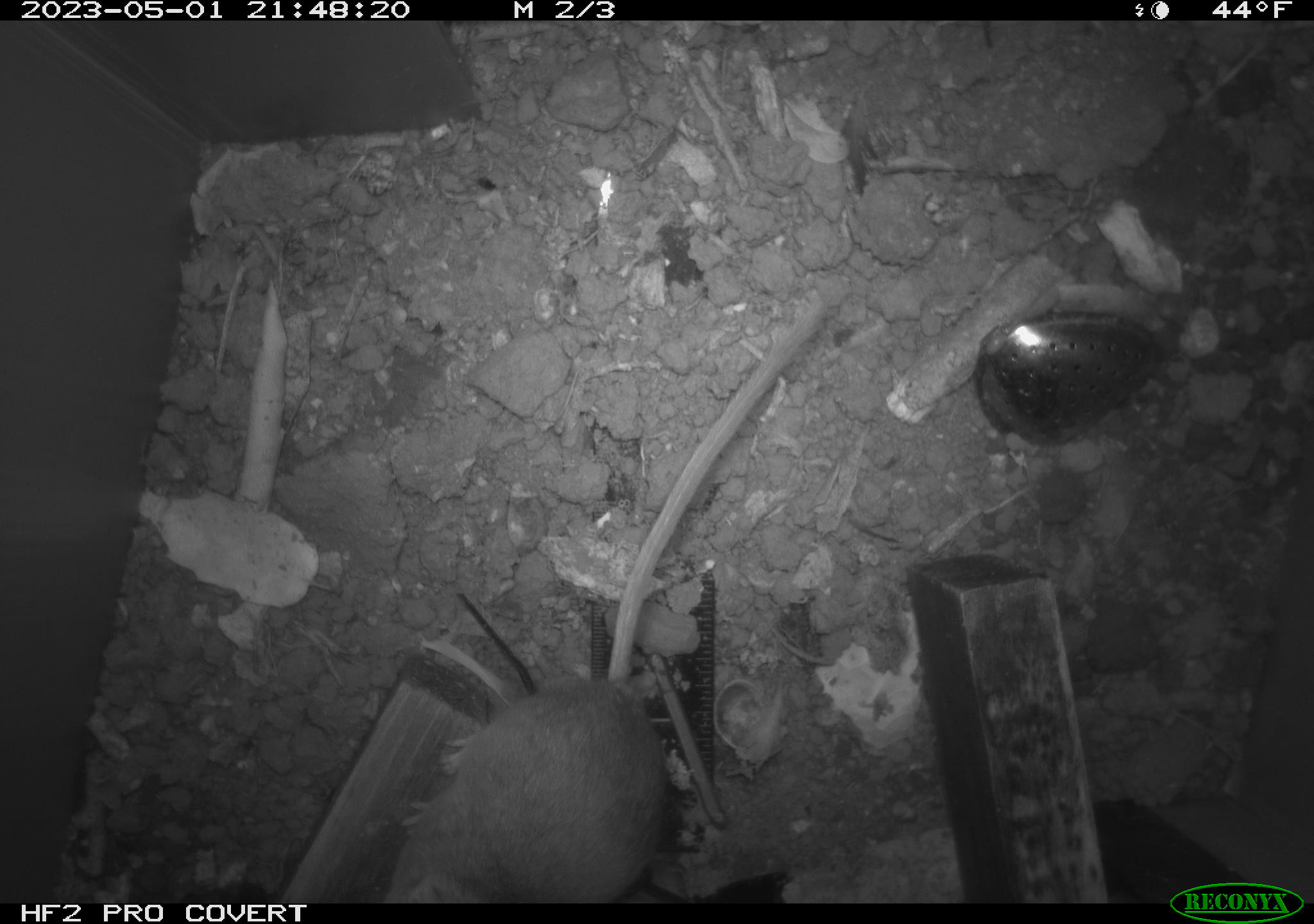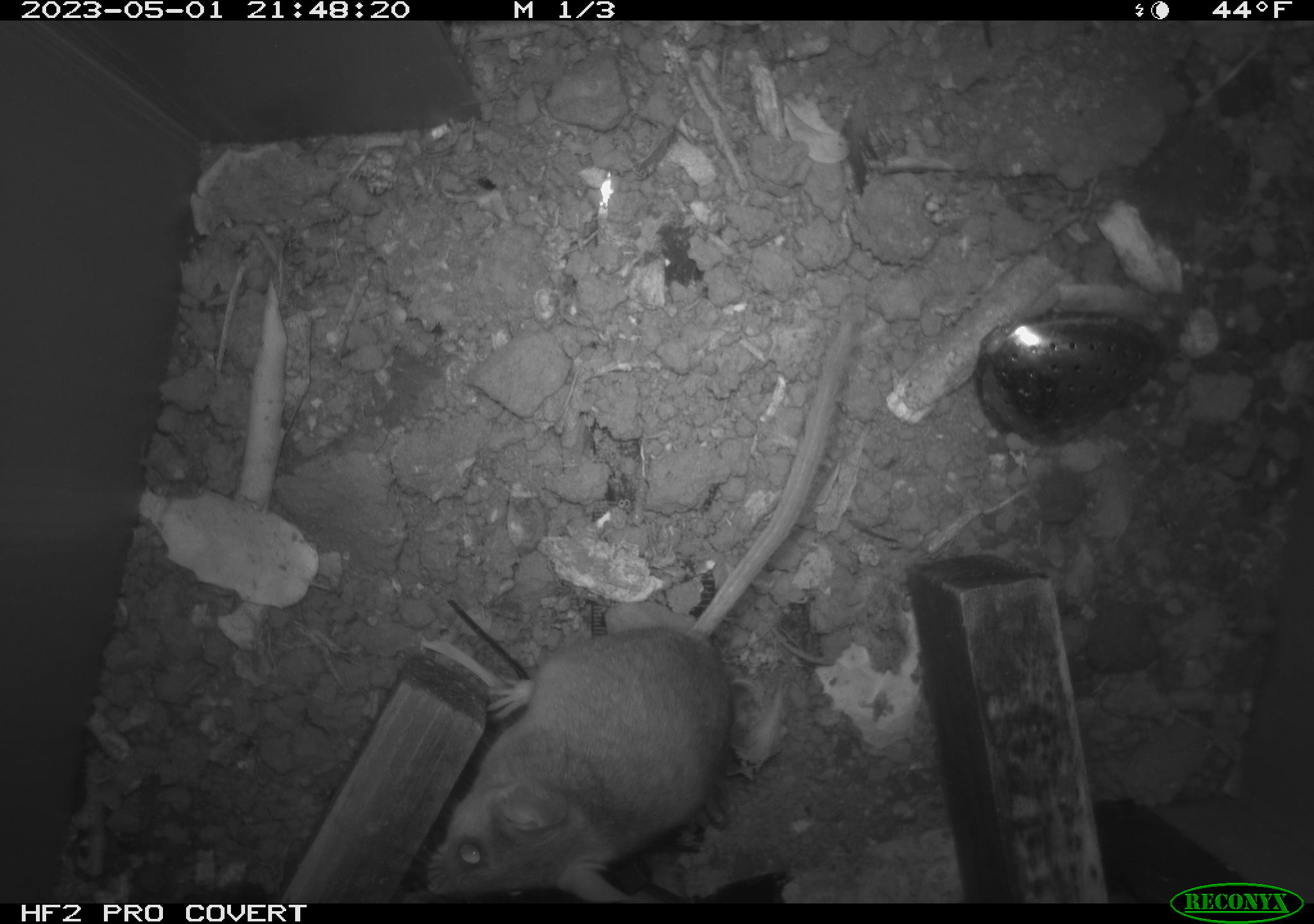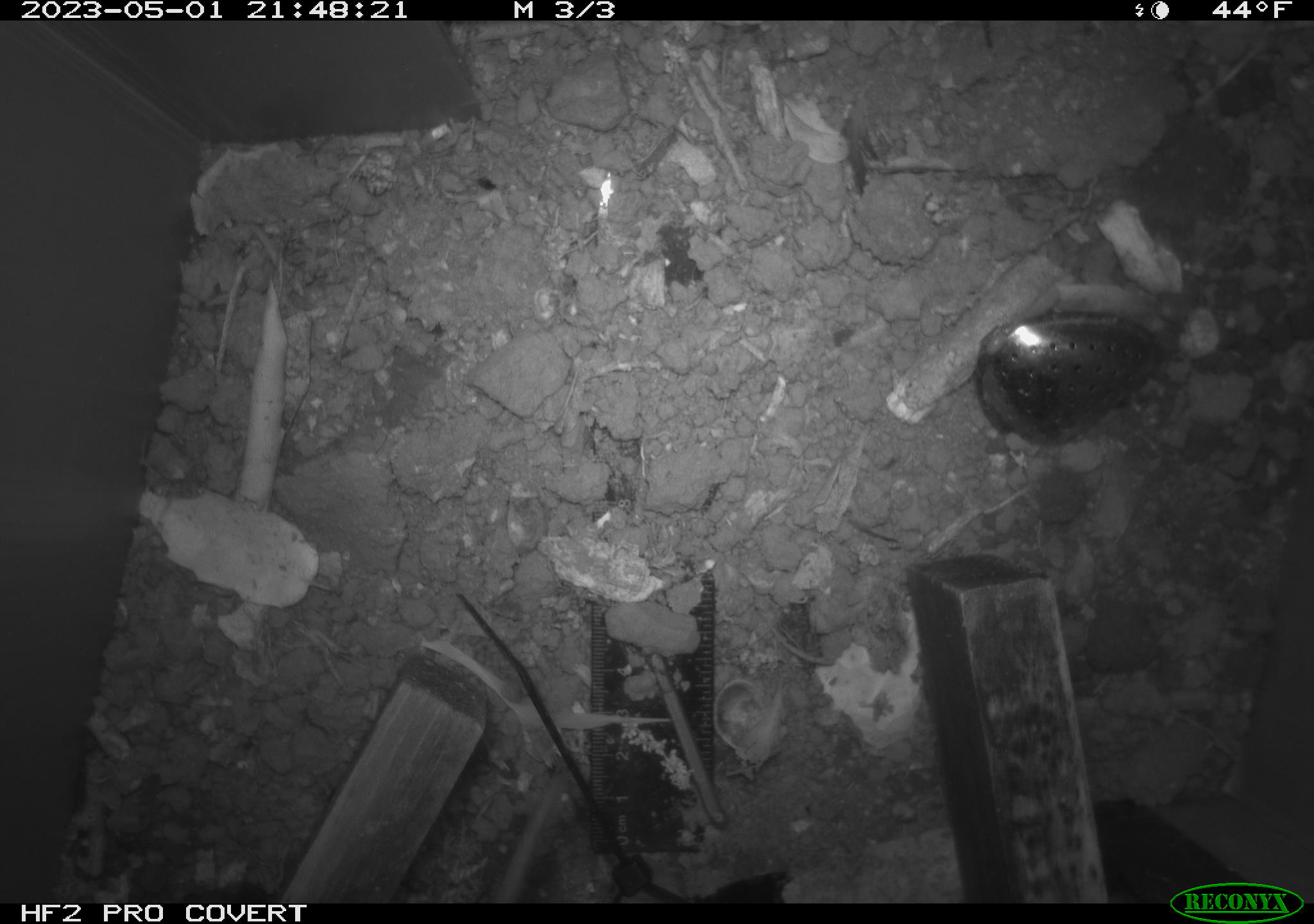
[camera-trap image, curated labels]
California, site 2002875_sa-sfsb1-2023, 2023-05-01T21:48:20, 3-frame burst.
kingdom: Animalia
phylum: Chordata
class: Mammalia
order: Rodentia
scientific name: Rodentia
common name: mouse species